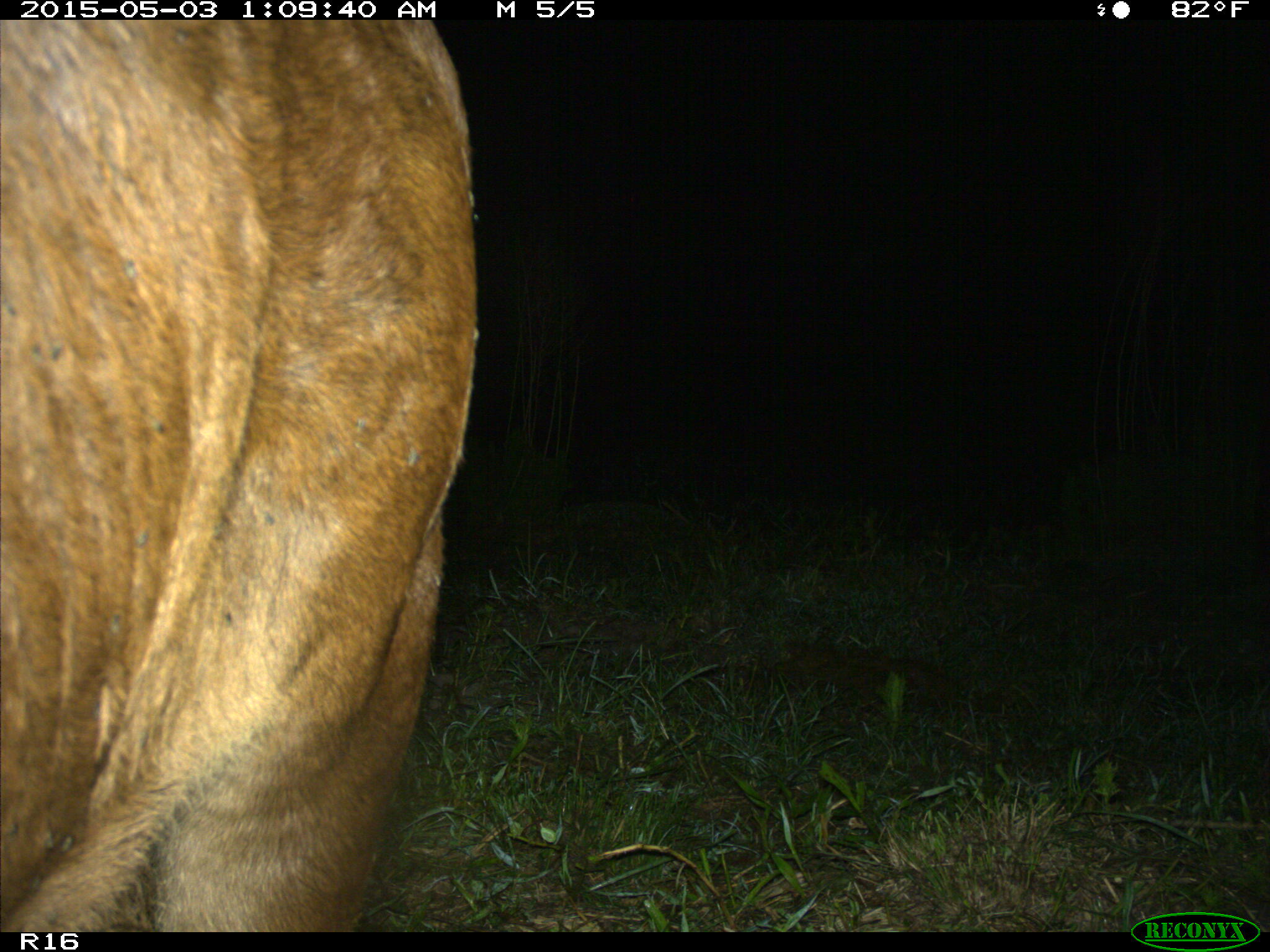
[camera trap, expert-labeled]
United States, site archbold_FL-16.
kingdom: Animalia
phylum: Chordata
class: Mammalia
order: Artiodactyla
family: Bovidae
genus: Bos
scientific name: Bos taurus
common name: domestic cow